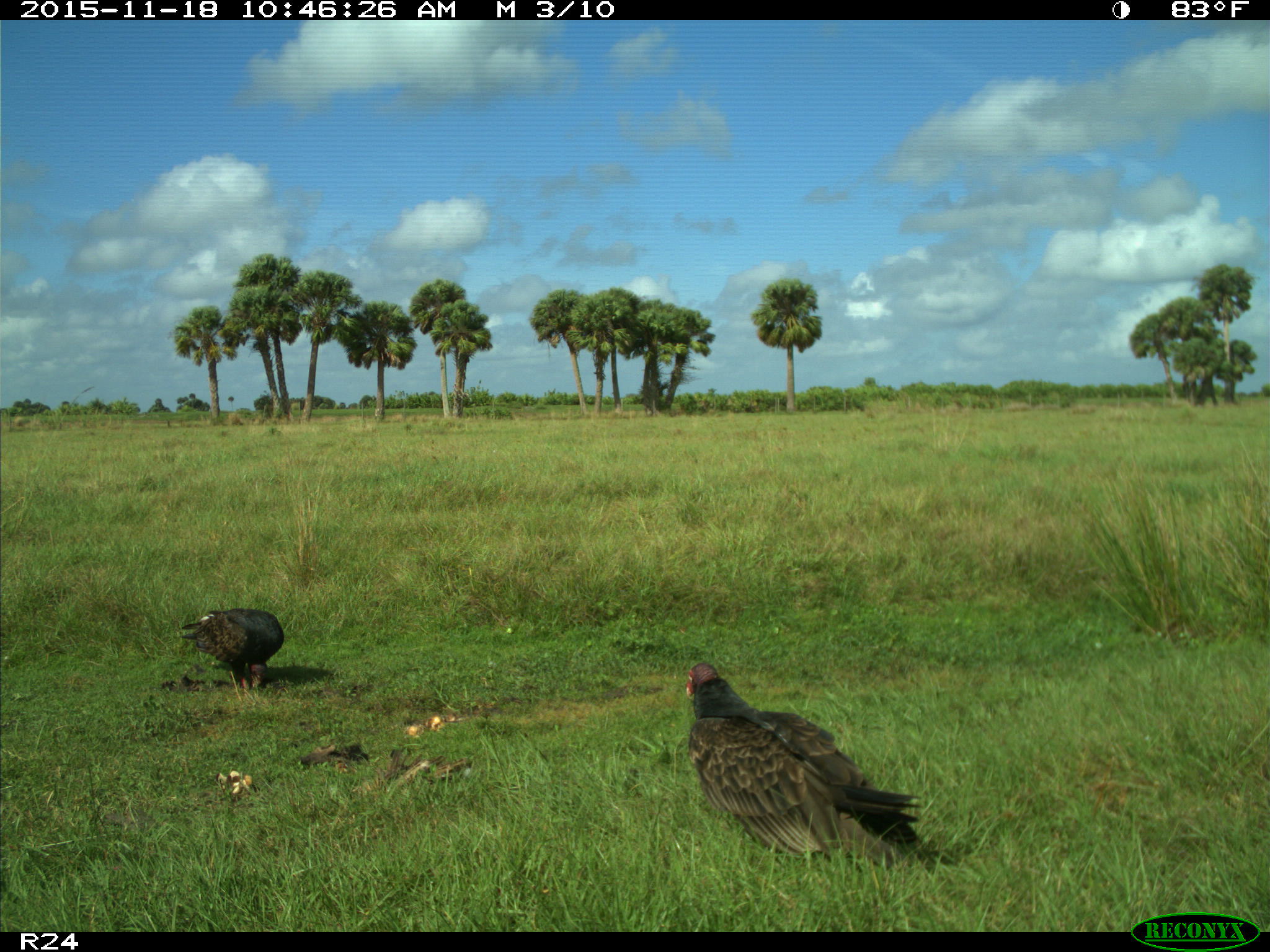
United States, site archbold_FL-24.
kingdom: Animalia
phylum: Chordata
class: Aves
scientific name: Aves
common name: birds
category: unidentified bird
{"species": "unidentified bird (birds) (Aves)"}